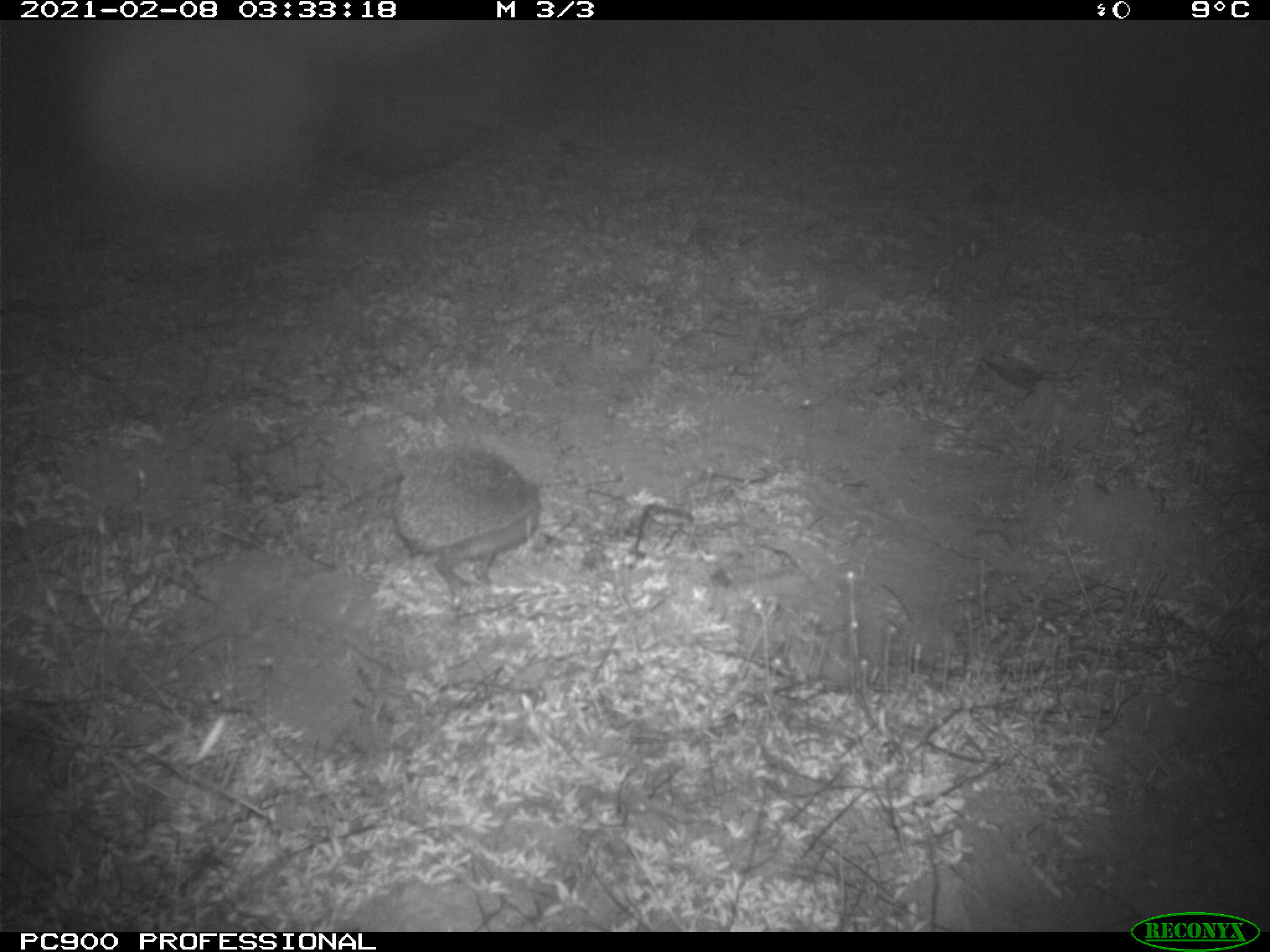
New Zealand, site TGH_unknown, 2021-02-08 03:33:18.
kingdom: Animalia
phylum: Chordata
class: Mammalia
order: Eulipotyphla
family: Erinaceidae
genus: Erinaceus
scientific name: Erinaceus europaeus europaeus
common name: european hedgehog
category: hedgehog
Hedgehog (european hedgehog) (Erinaceus europaeus europaeus).